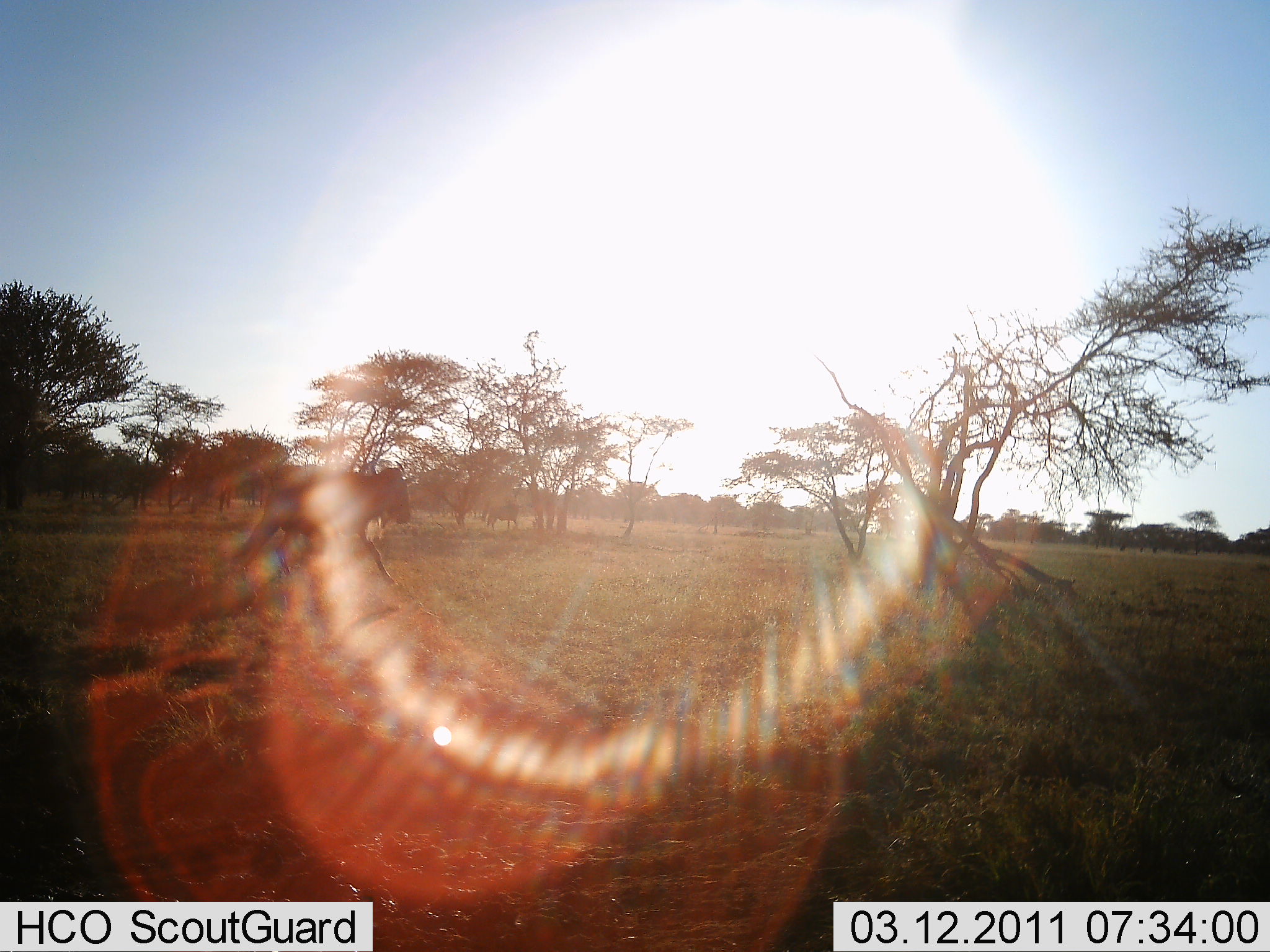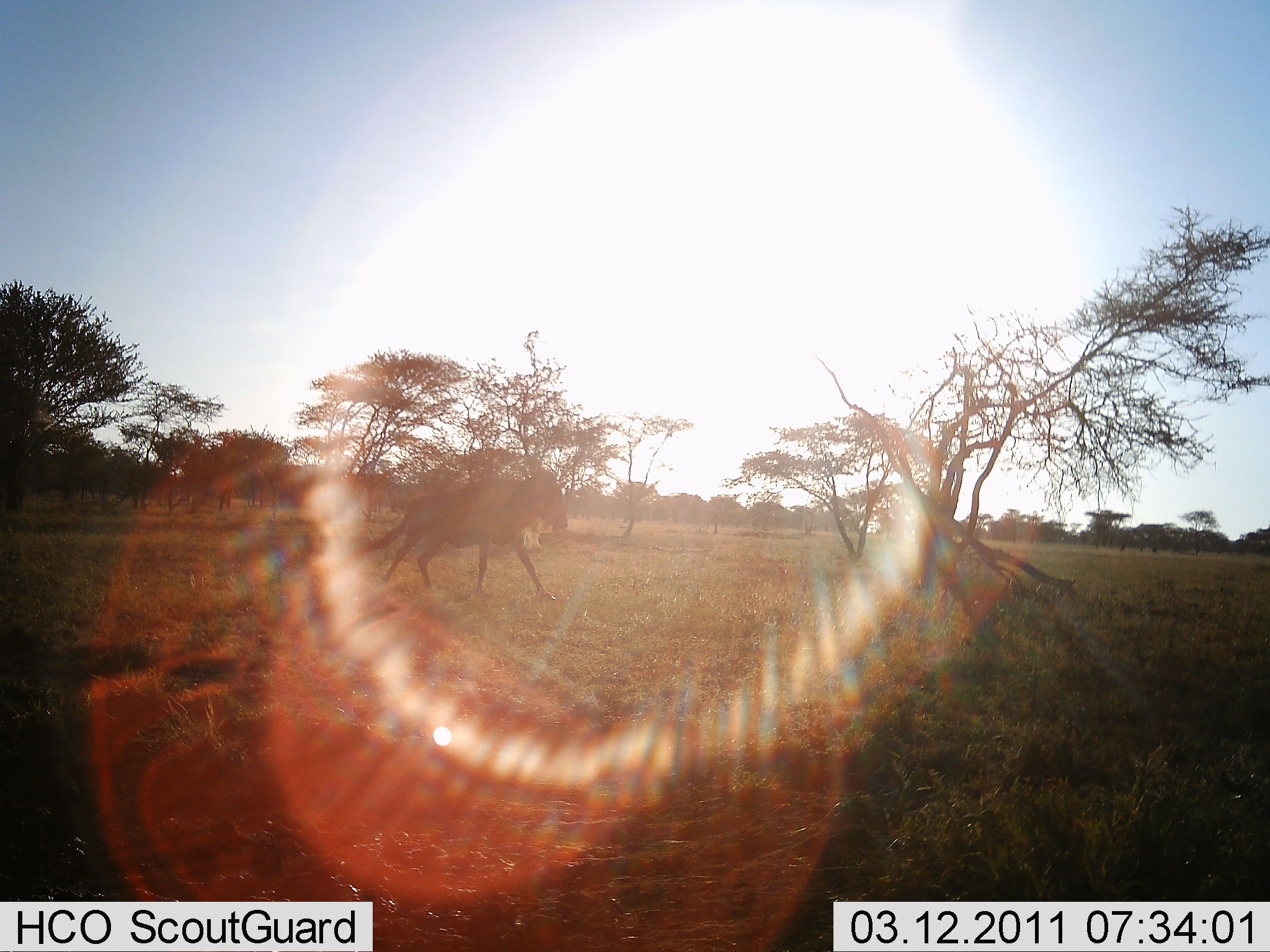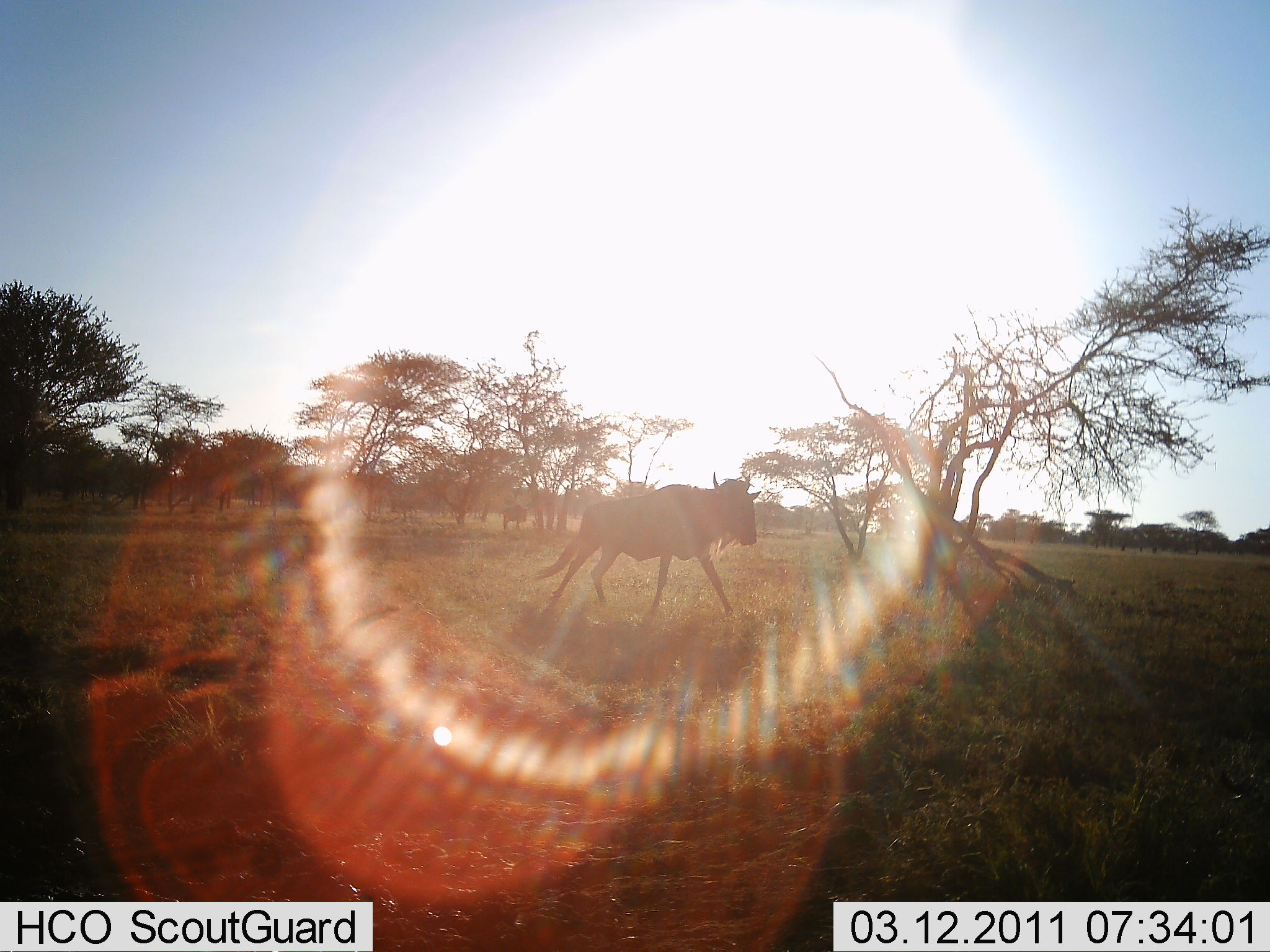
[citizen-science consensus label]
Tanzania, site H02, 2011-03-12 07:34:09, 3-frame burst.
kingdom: Animalia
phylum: Chordata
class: Mammalia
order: Artiodactyla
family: Bovidae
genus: Connochaetes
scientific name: Connochaetes taurinus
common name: blue wildebeest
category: wildebeest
Wildebeest (blue wildebeest) (Connochaetes taurinus), count 1. Behavior (volunteer vote fractions): standing 0%, resting 0%, moving 100%, interacting 0%. Young present (vote fraction): 0%. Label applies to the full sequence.